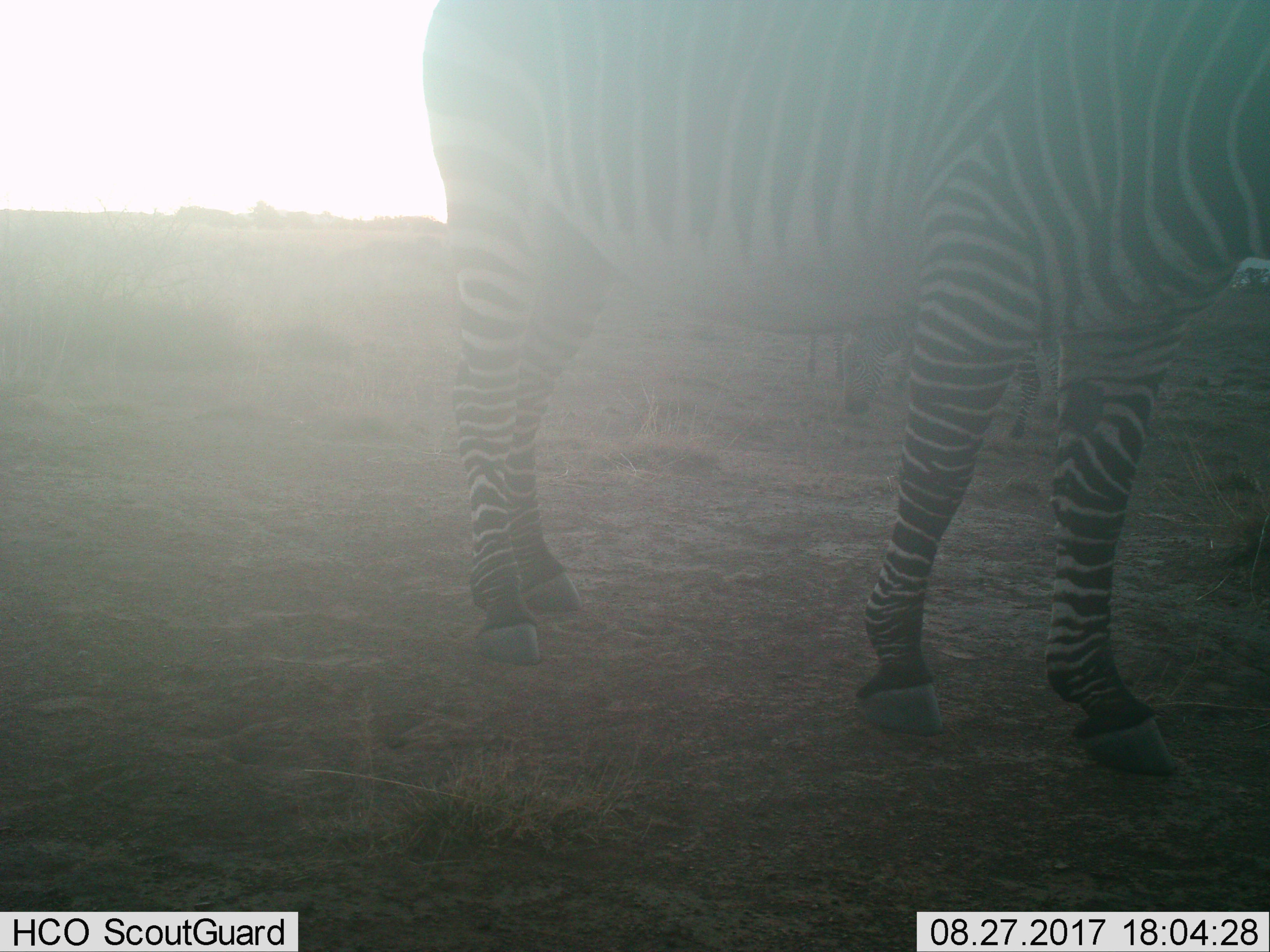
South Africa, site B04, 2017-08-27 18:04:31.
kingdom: Animalia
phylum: Chordata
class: Mammalia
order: Perissodactyla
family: Equidae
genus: Equus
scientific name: Equus zebra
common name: mountain zebra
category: zebramountain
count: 3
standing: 100%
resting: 0%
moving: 0%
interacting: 0%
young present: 0%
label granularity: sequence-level